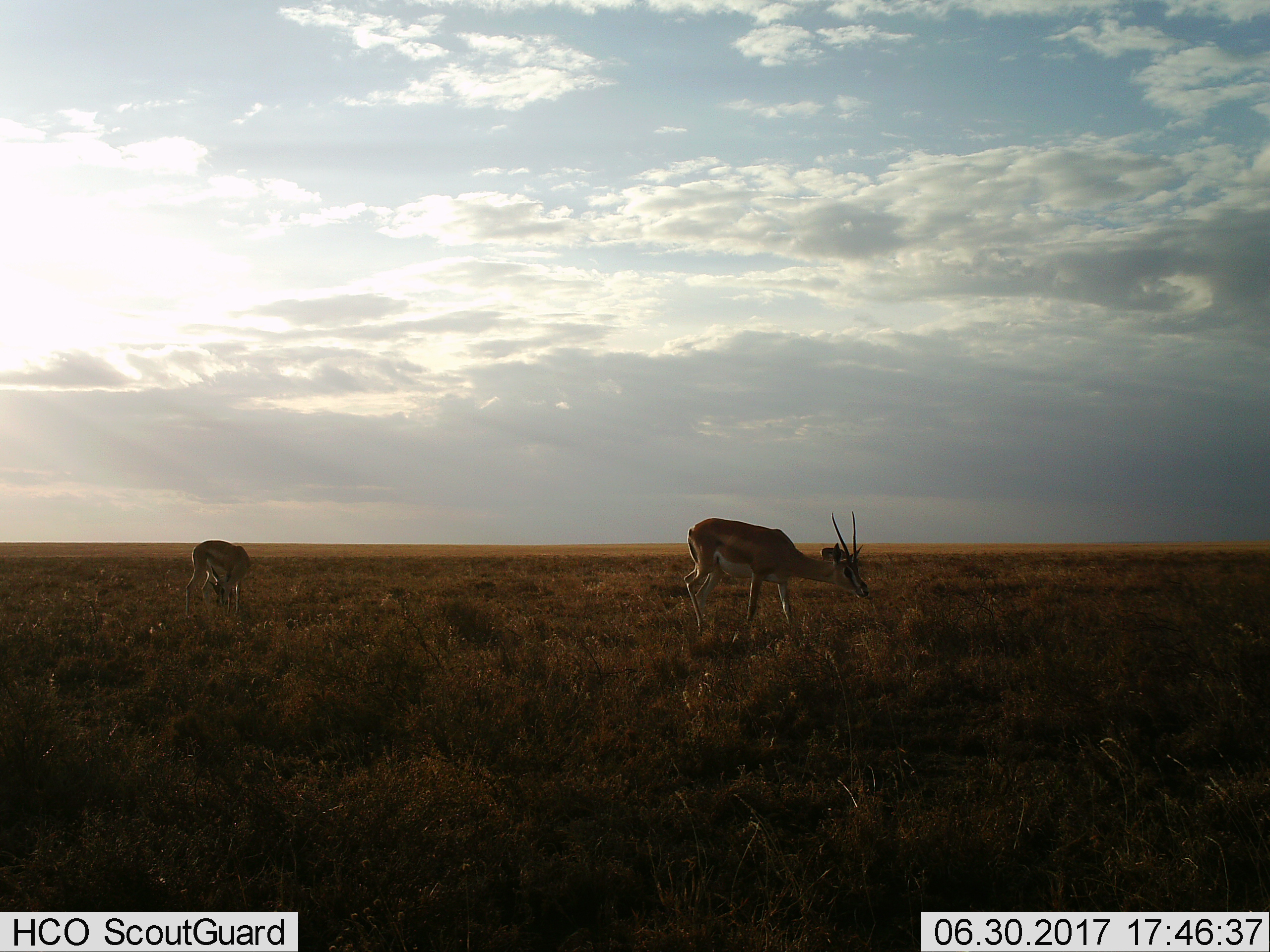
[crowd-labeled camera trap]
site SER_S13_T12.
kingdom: Animalia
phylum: Chordata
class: Mammalia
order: Artiodactyla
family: Bovidae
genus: Nanger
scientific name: Nanger granti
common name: grant's gazelle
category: gazellegrants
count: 2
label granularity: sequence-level